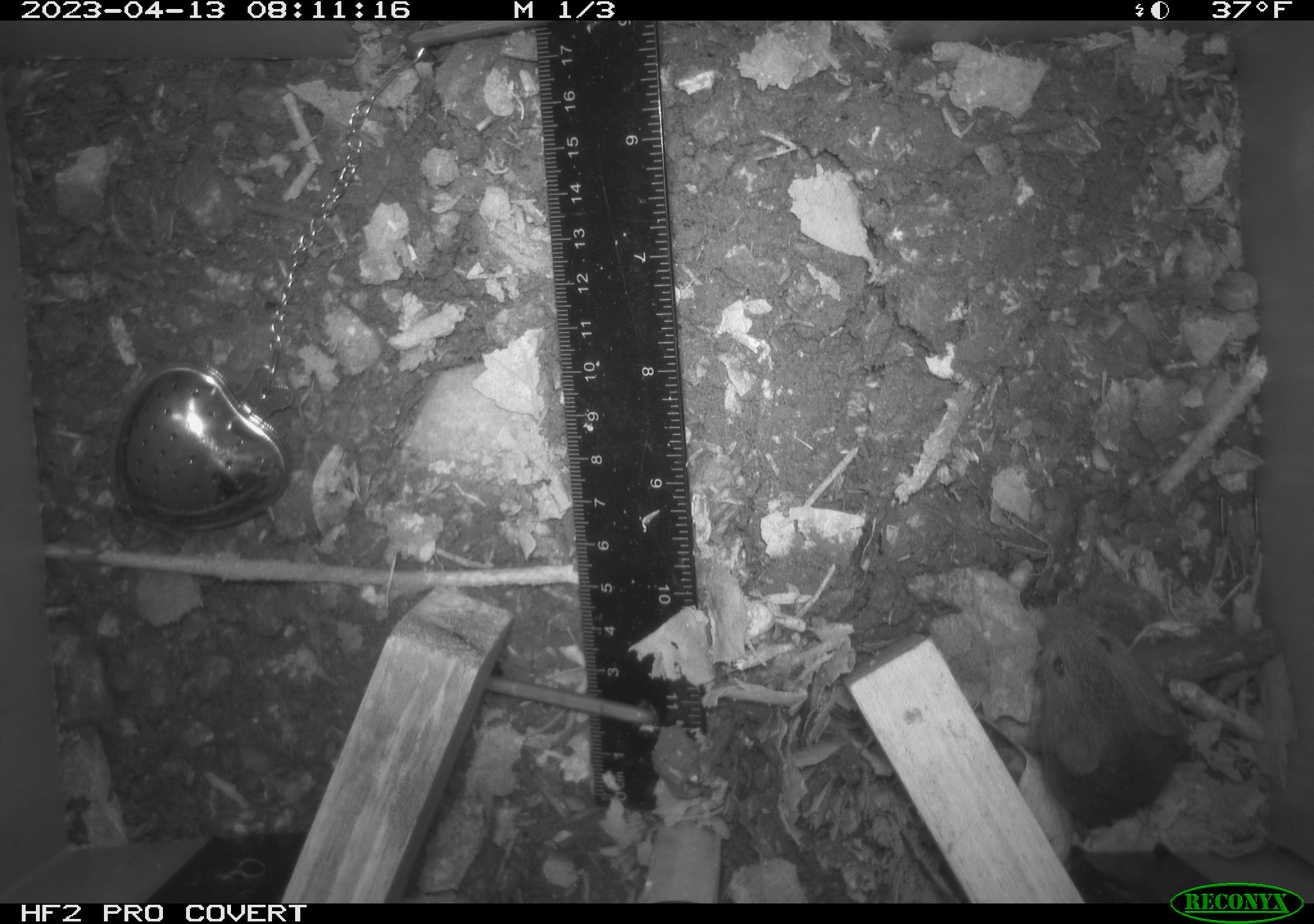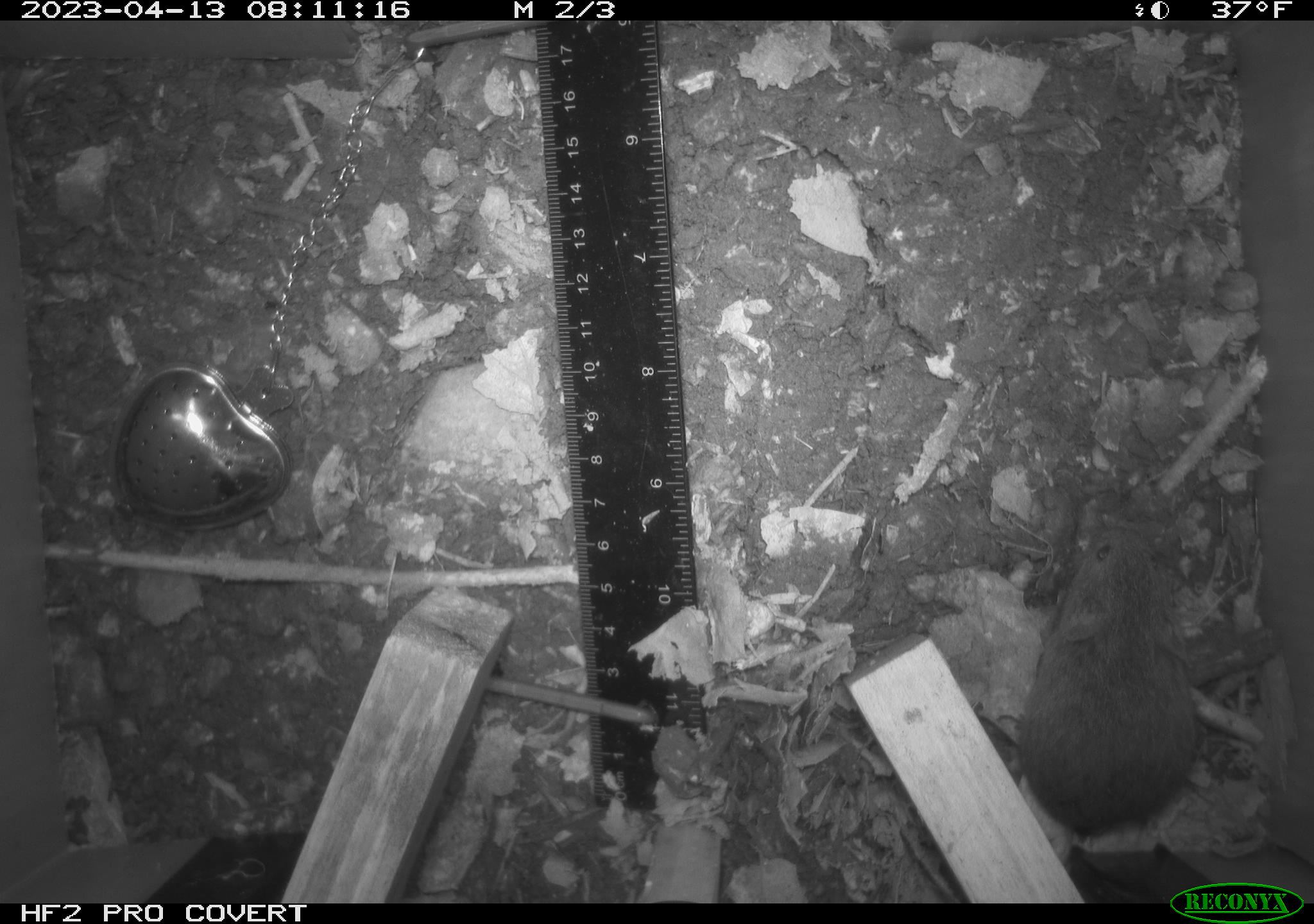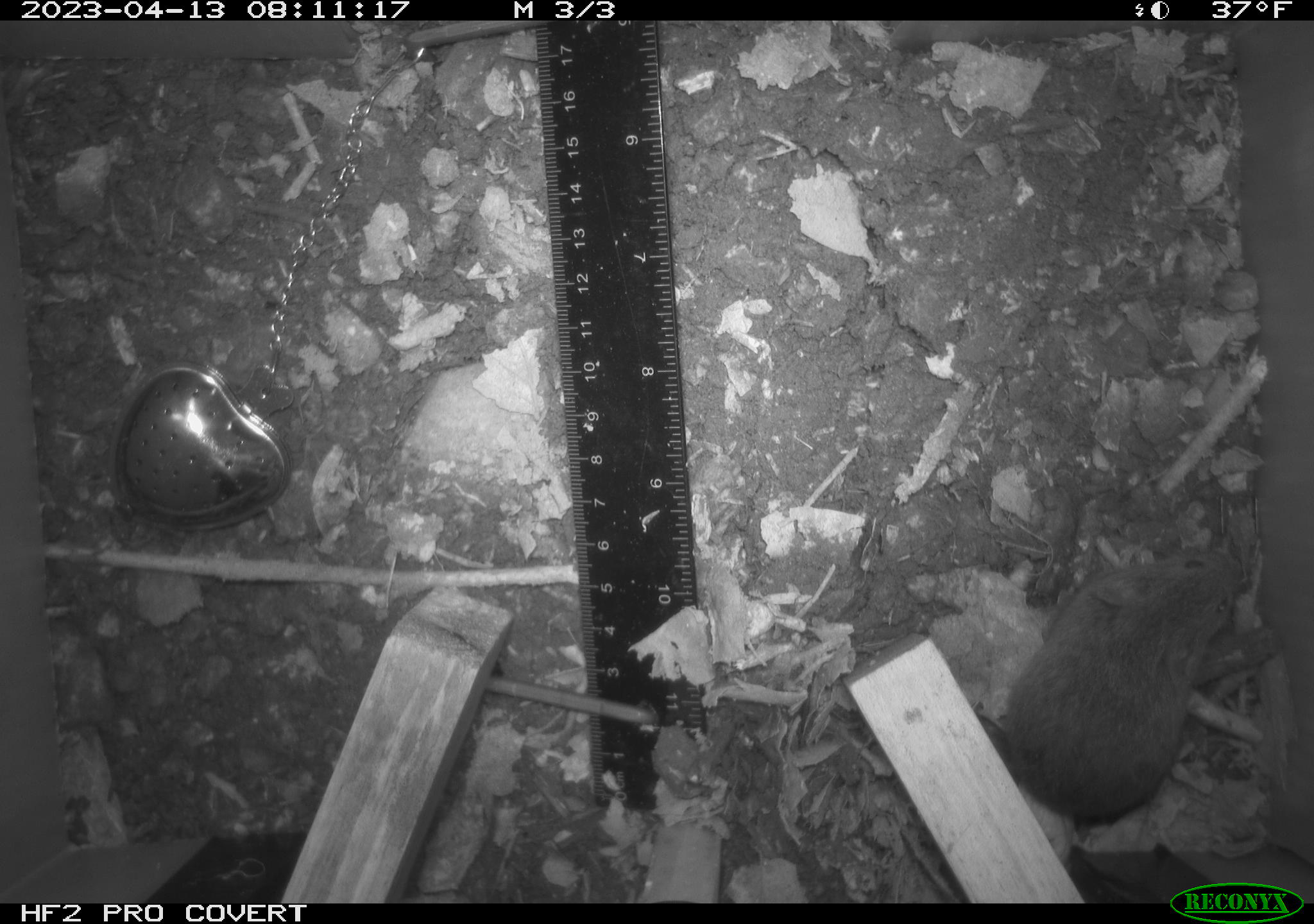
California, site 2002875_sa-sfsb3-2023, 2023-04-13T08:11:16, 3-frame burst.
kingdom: Animalia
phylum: Chordata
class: Mammalia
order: Rodentia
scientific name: Rodentia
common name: mouse species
Mouse species (Rodentia).